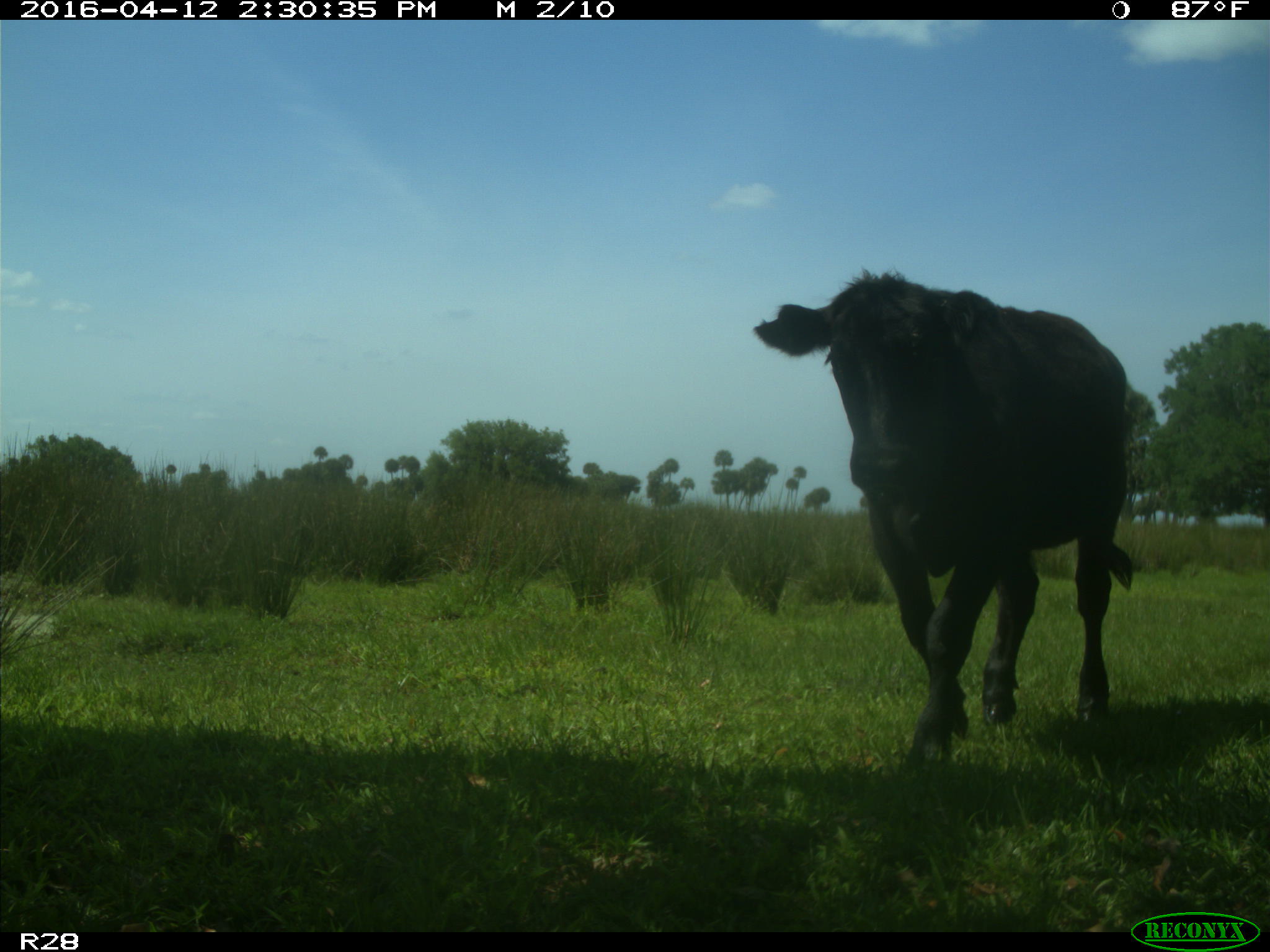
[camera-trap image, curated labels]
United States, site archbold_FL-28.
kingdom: Animalia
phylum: Chordata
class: Mammalia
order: Artiodactyla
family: Bovidae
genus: Bos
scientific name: Bos taurus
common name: domestic cow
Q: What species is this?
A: Bos taurus (domestic cow).